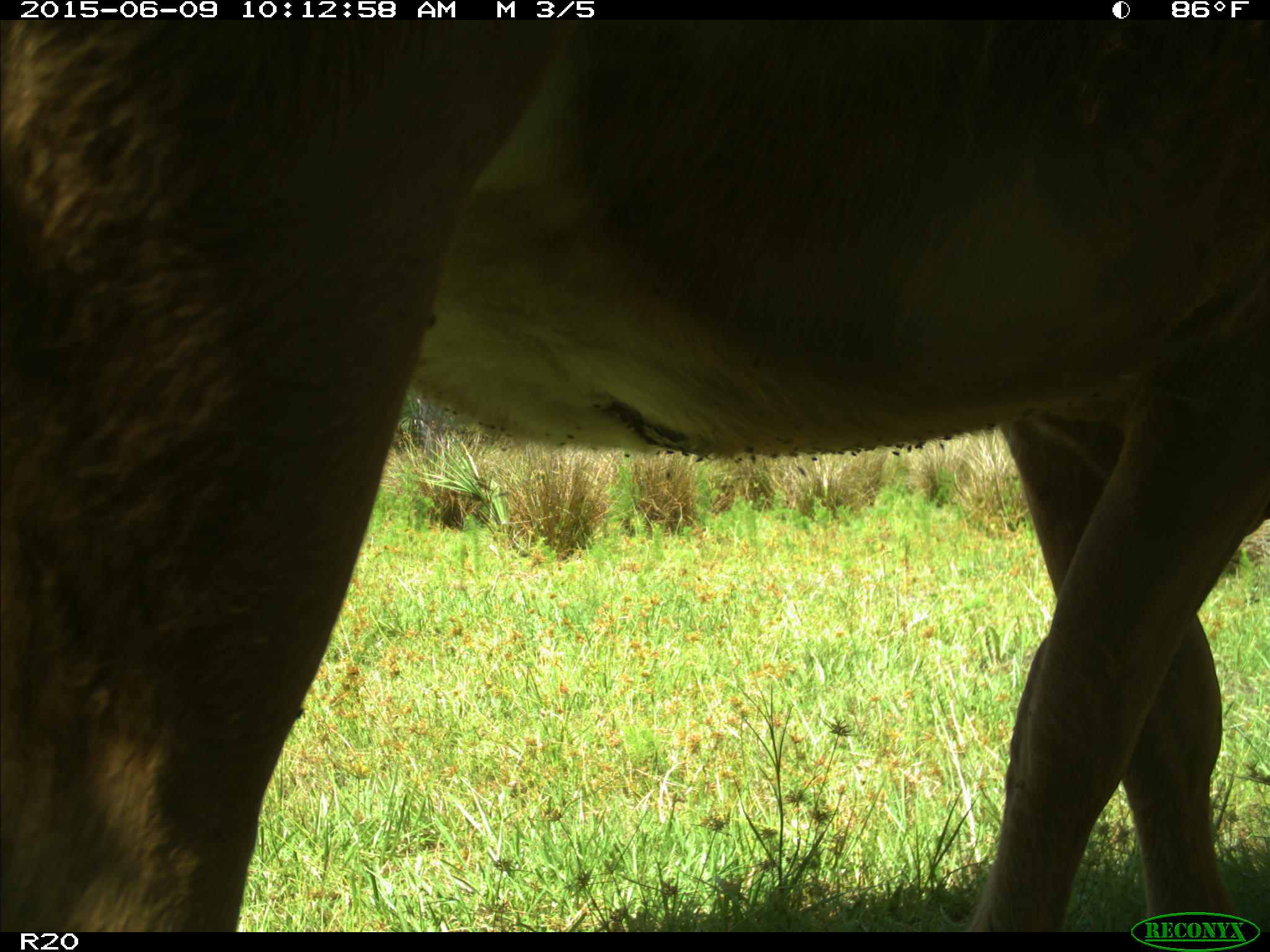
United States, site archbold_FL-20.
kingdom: Animalia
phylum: Chordata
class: Mammalia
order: Artiodactyla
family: Bovidae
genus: Bos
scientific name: Bos taurus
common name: domestic cow